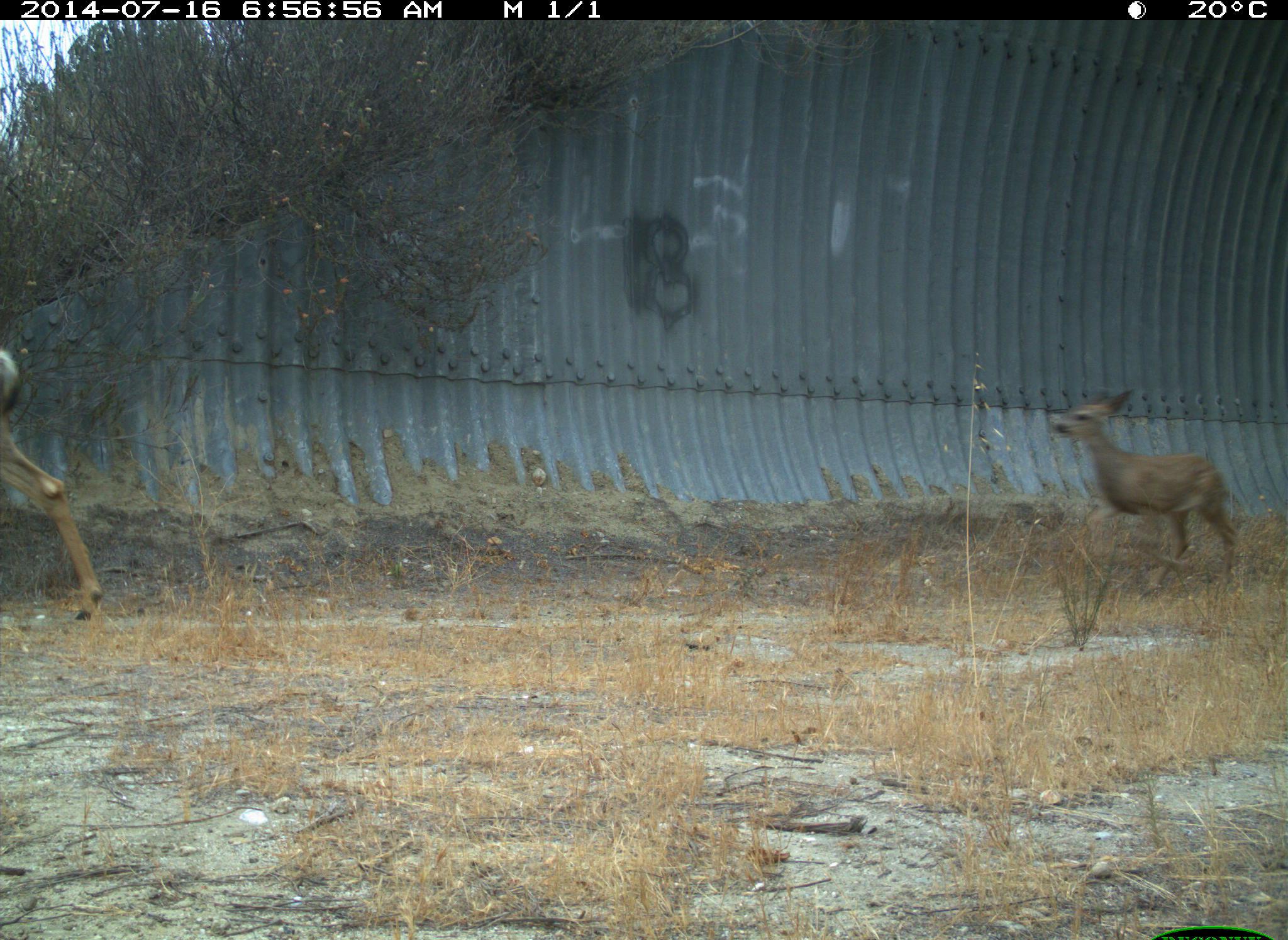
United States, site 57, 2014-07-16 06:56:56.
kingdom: Animalia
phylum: Chordata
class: Mammalia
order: Artiodactyla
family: Cervidae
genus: Odocoileus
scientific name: Odocoileus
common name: deer